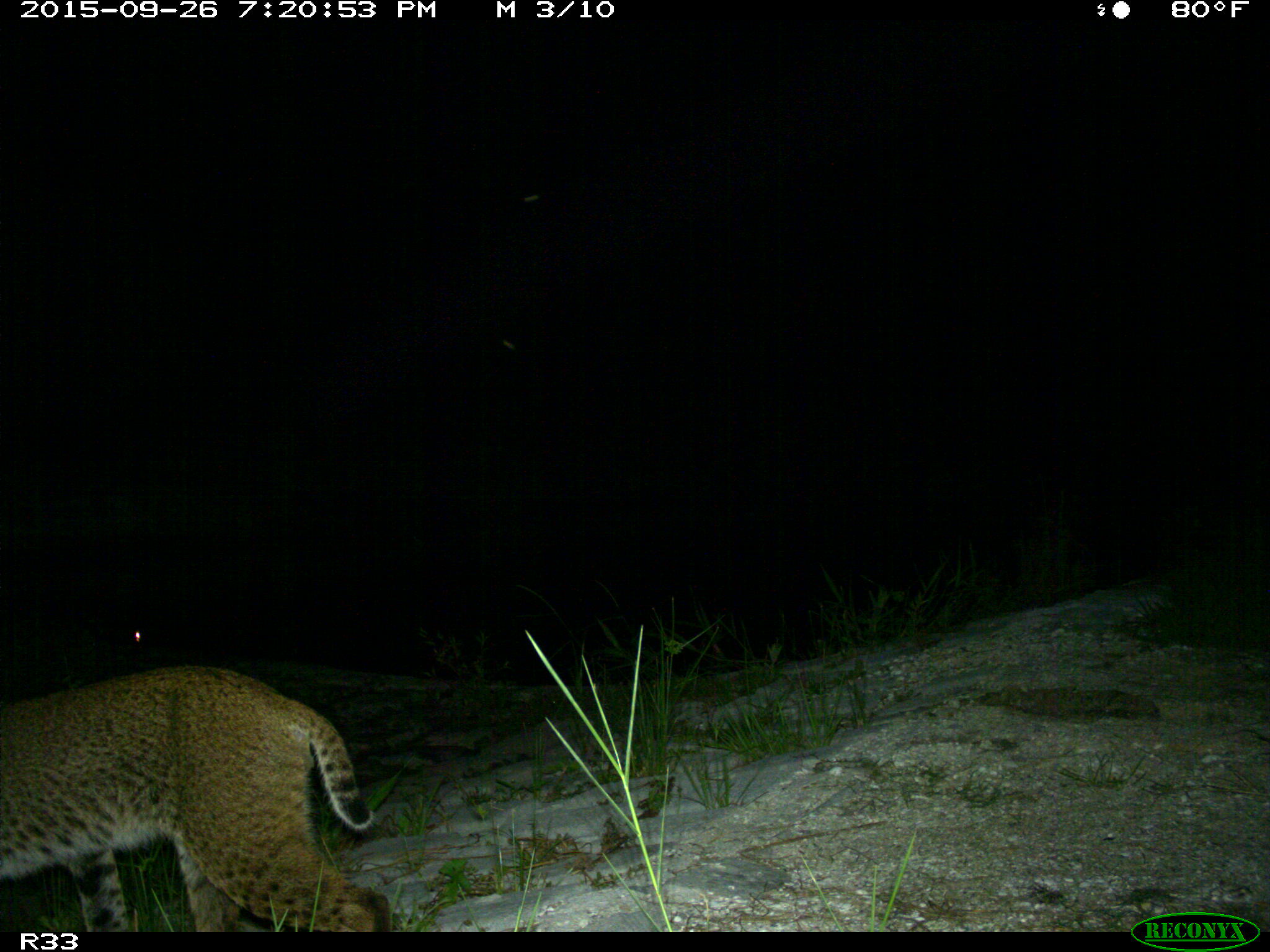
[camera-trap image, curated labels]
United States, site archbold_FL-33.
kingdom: Animalia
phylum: Chordata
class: Mammalia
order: Carnivora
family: Felidae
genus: Lynx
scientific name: Lynx rufus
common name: bobcat